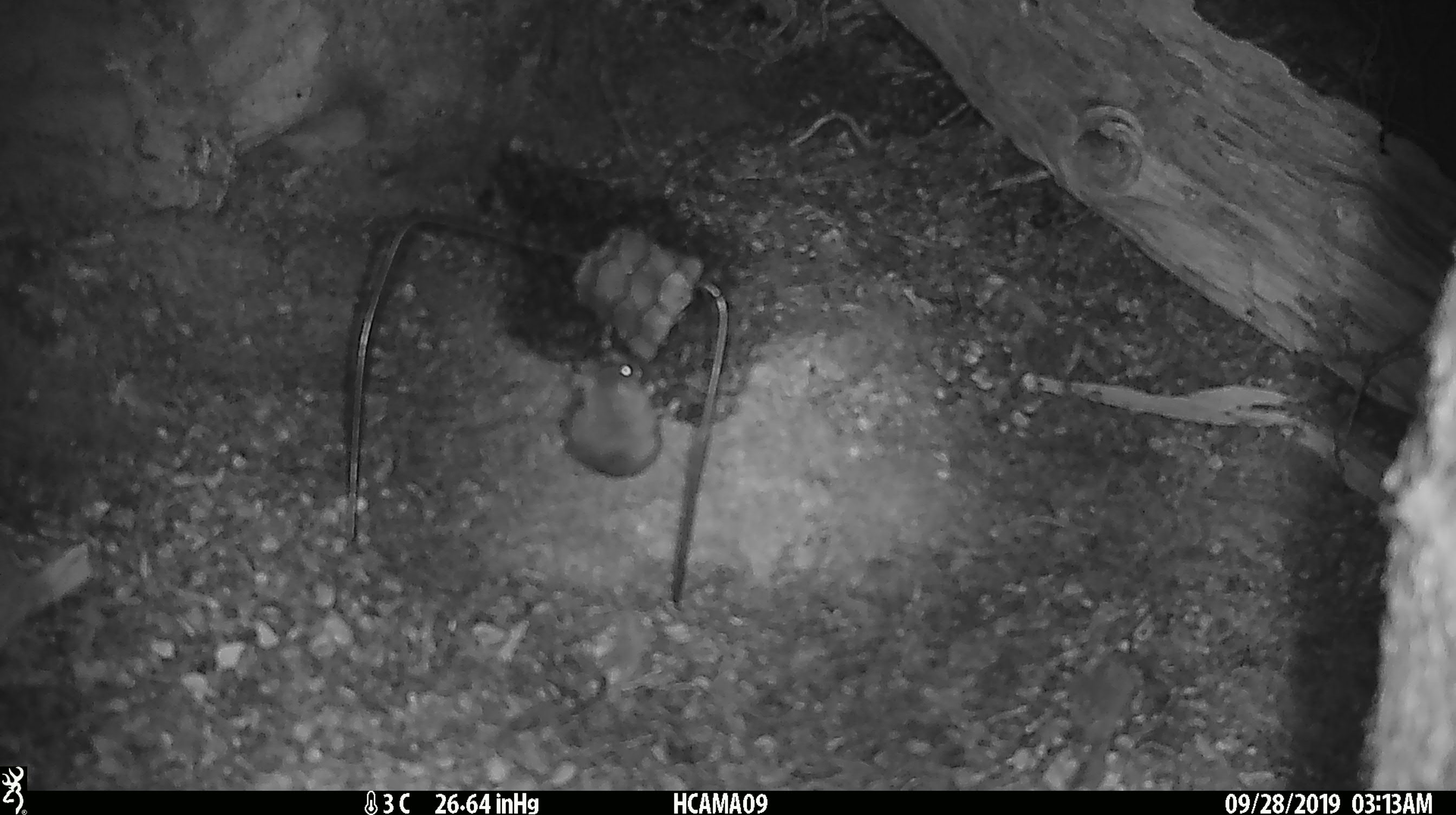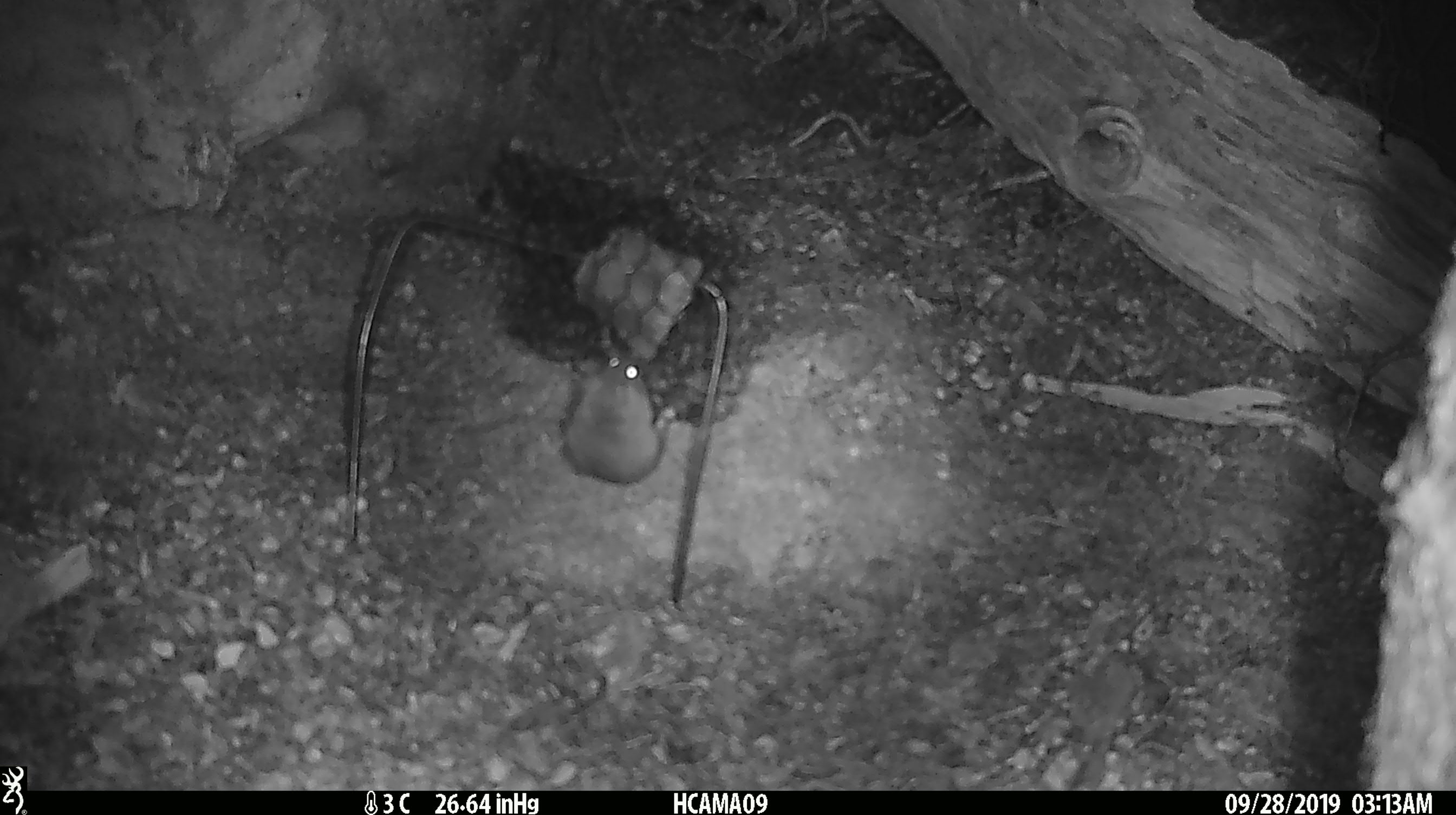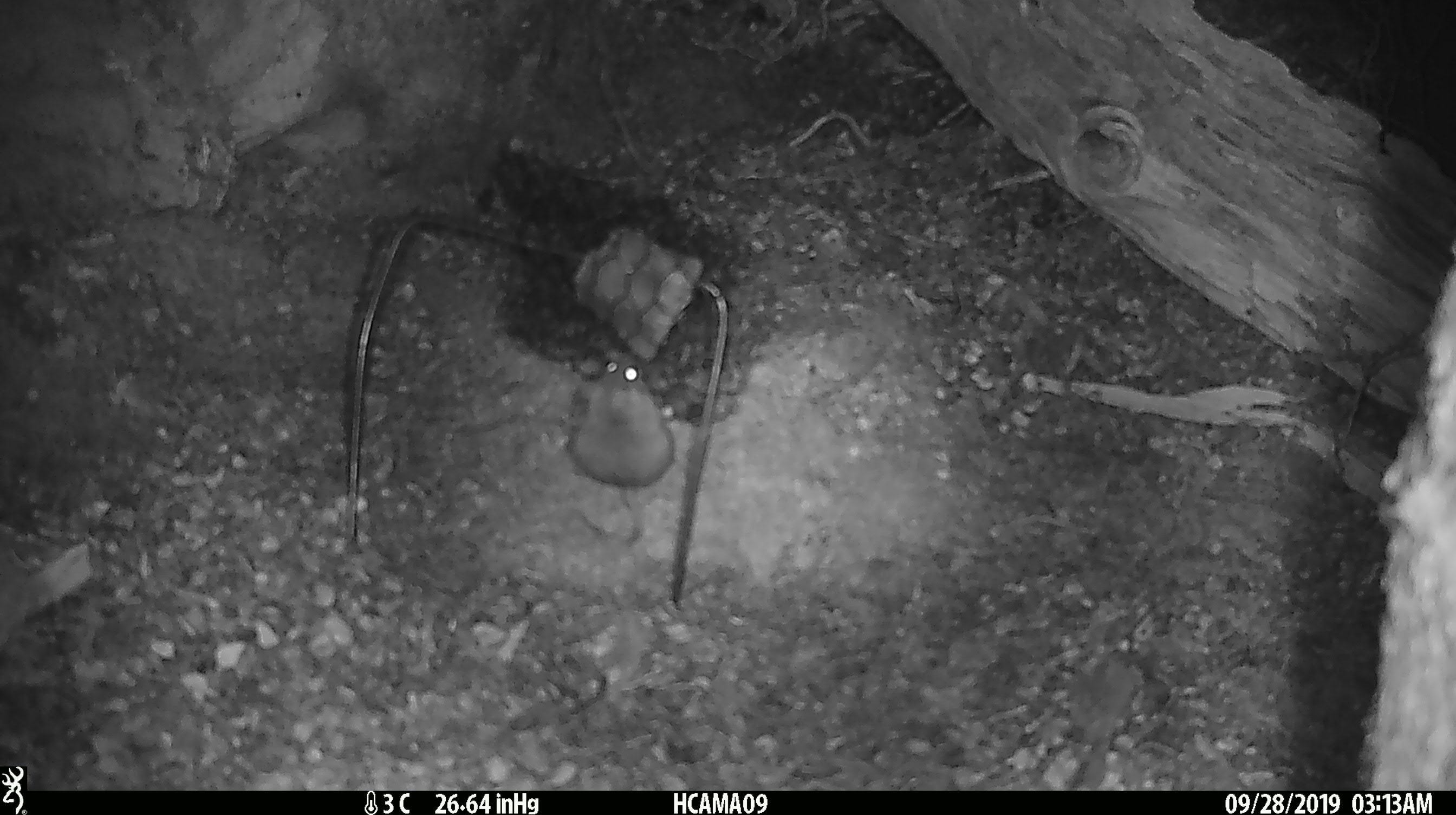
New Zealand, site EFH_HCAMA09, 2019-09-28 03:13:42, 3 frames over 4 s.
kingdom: Animalia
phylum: Chordata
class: Mammalia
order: Rodentia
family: Muridae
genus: Mus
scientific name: Mus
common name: mouse